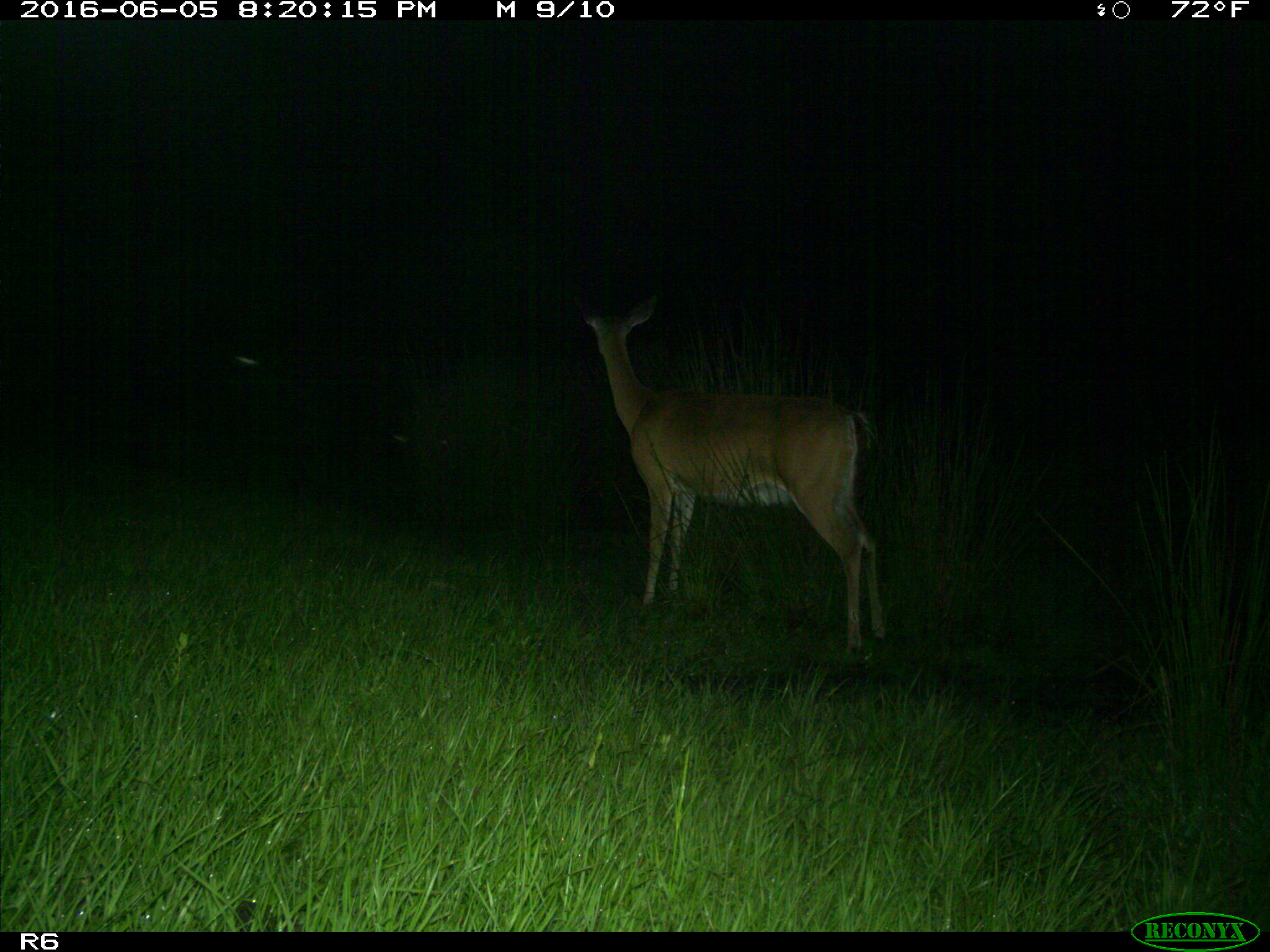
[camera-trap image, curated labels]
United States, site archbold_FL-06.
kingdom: Animalia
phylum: Chordata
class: Mammalia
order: Artiodactyla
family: Cervidae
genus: Odocoileus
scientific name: Odocoileus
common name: deer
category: unidentified deer